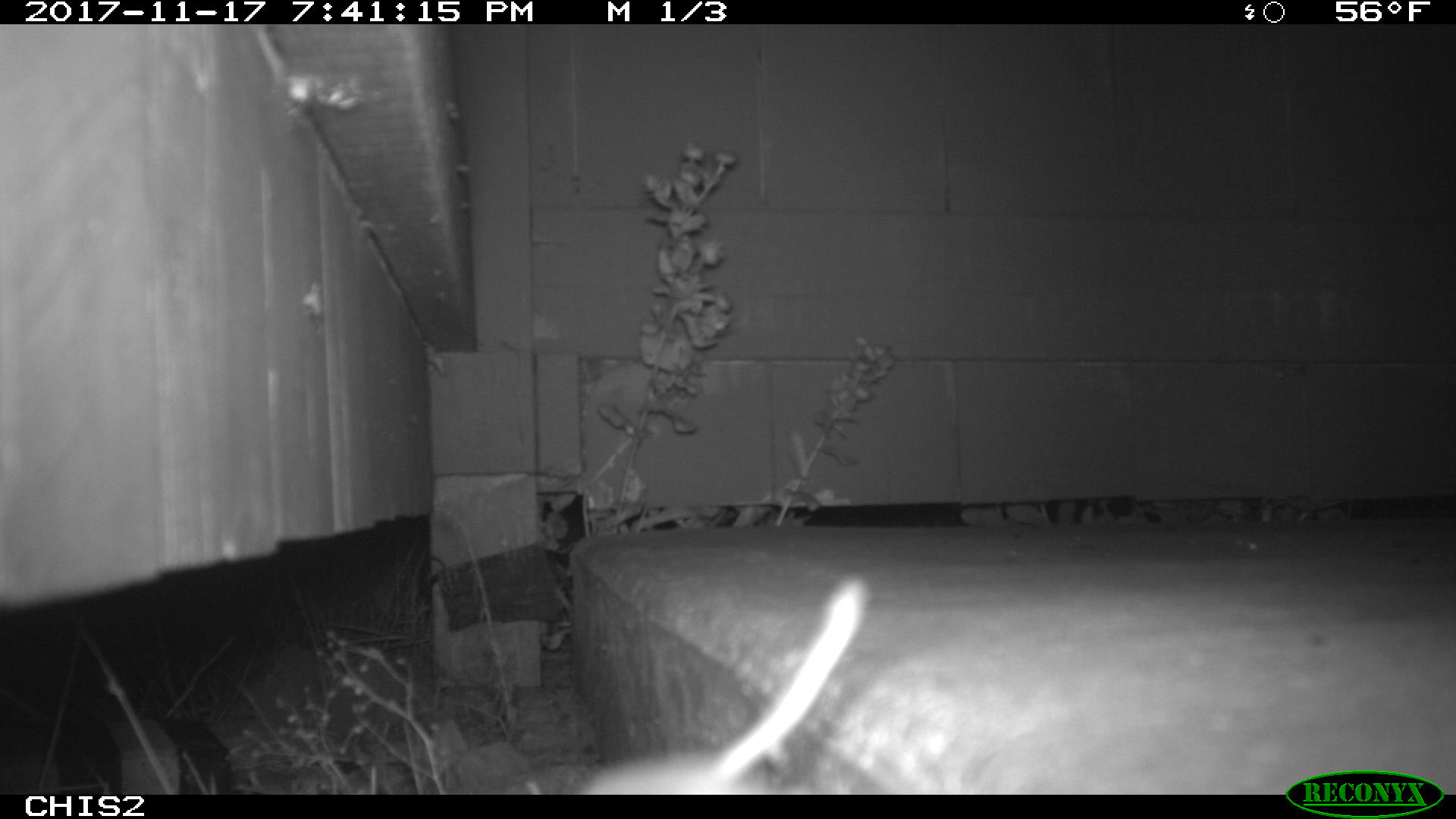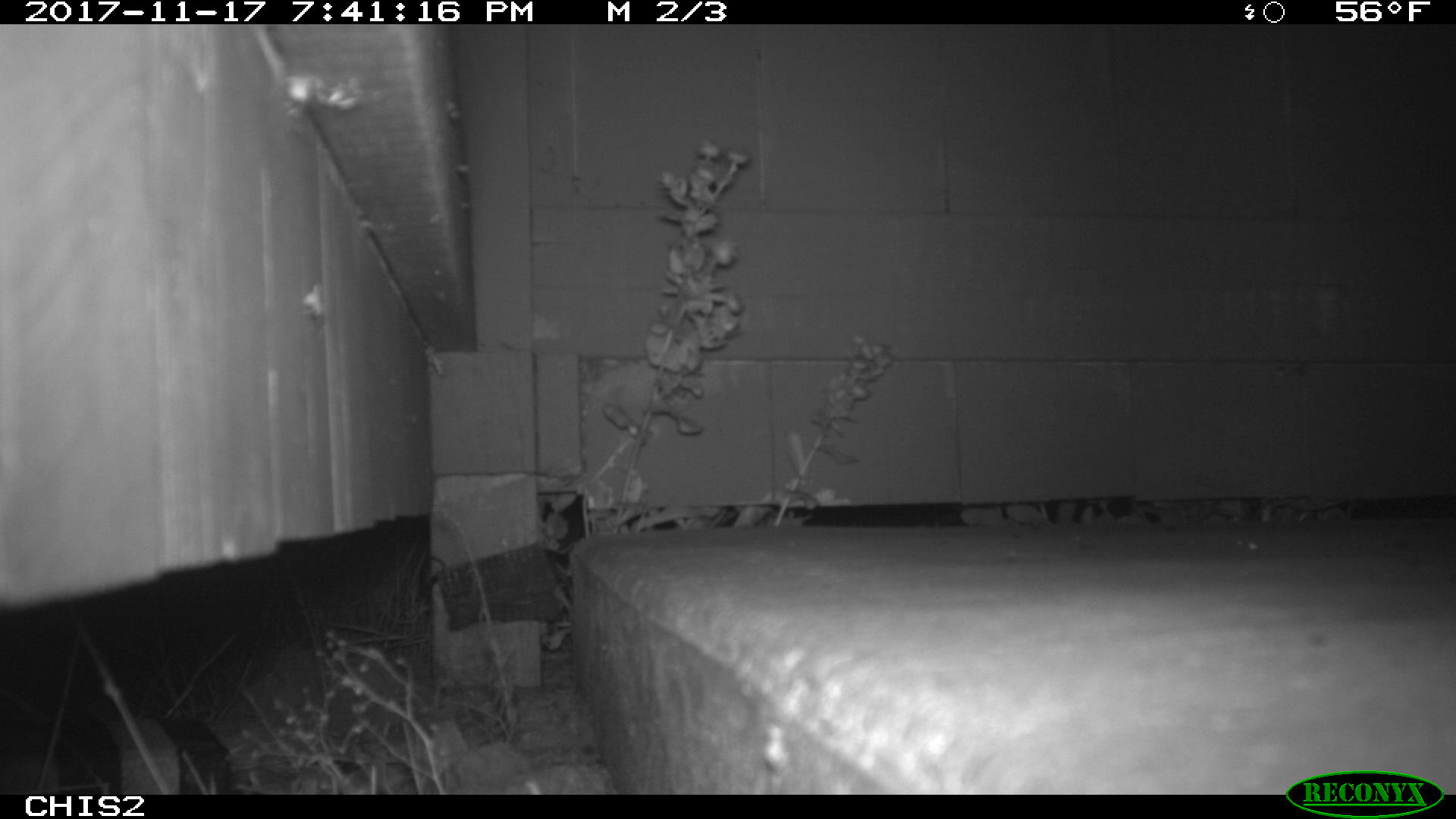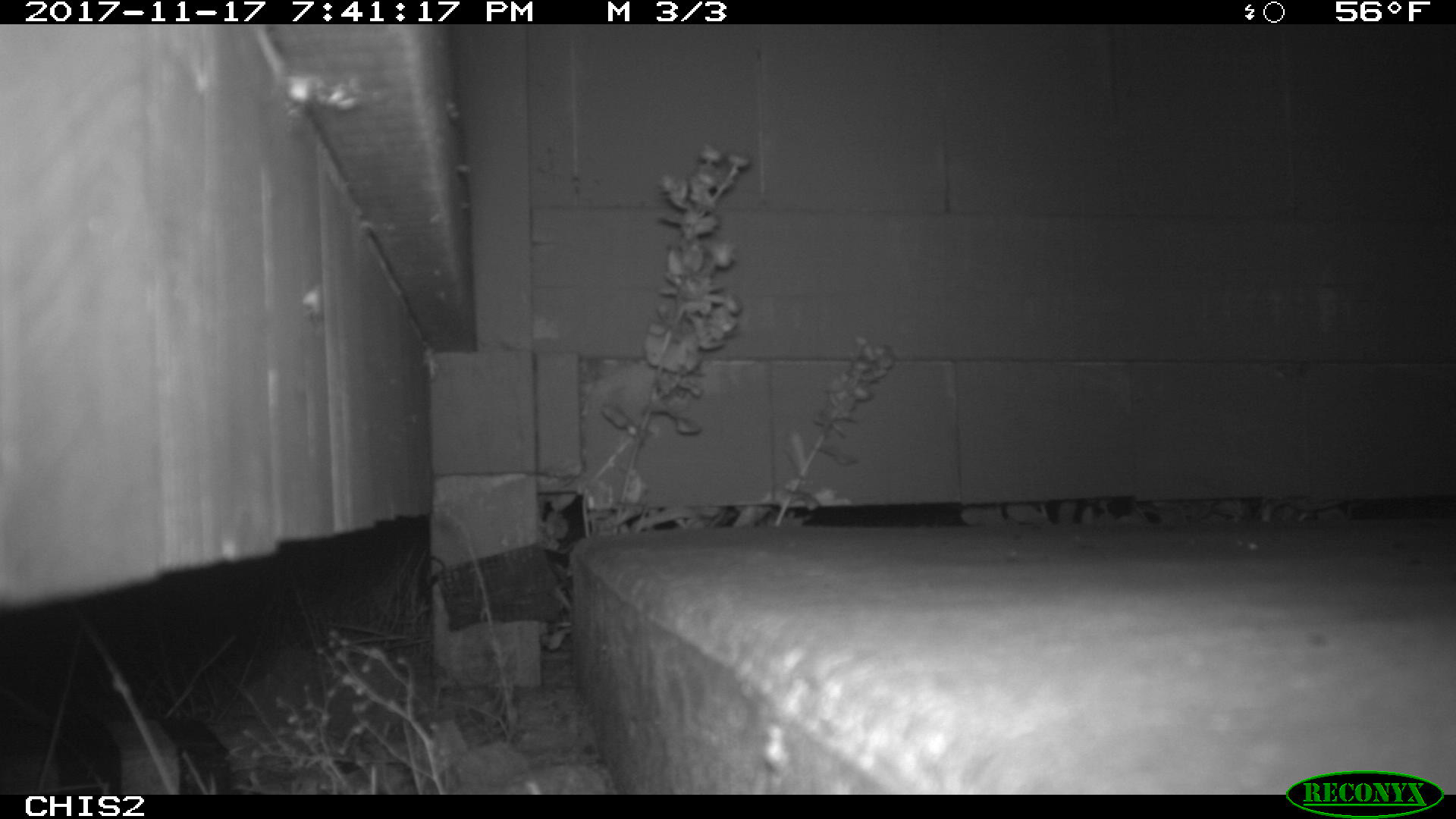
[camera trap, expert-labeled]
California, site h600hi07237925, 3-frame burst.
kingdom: Animalia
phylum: Chordata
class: Mammalia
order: Rodentia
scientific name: Rodentia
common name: rodent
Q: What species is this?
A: Rodent (Rodentia).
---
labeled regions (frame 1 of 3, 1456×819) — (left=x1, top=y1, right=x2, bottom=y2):
rodent: (left=578, top=572, right=872, bottom=793)